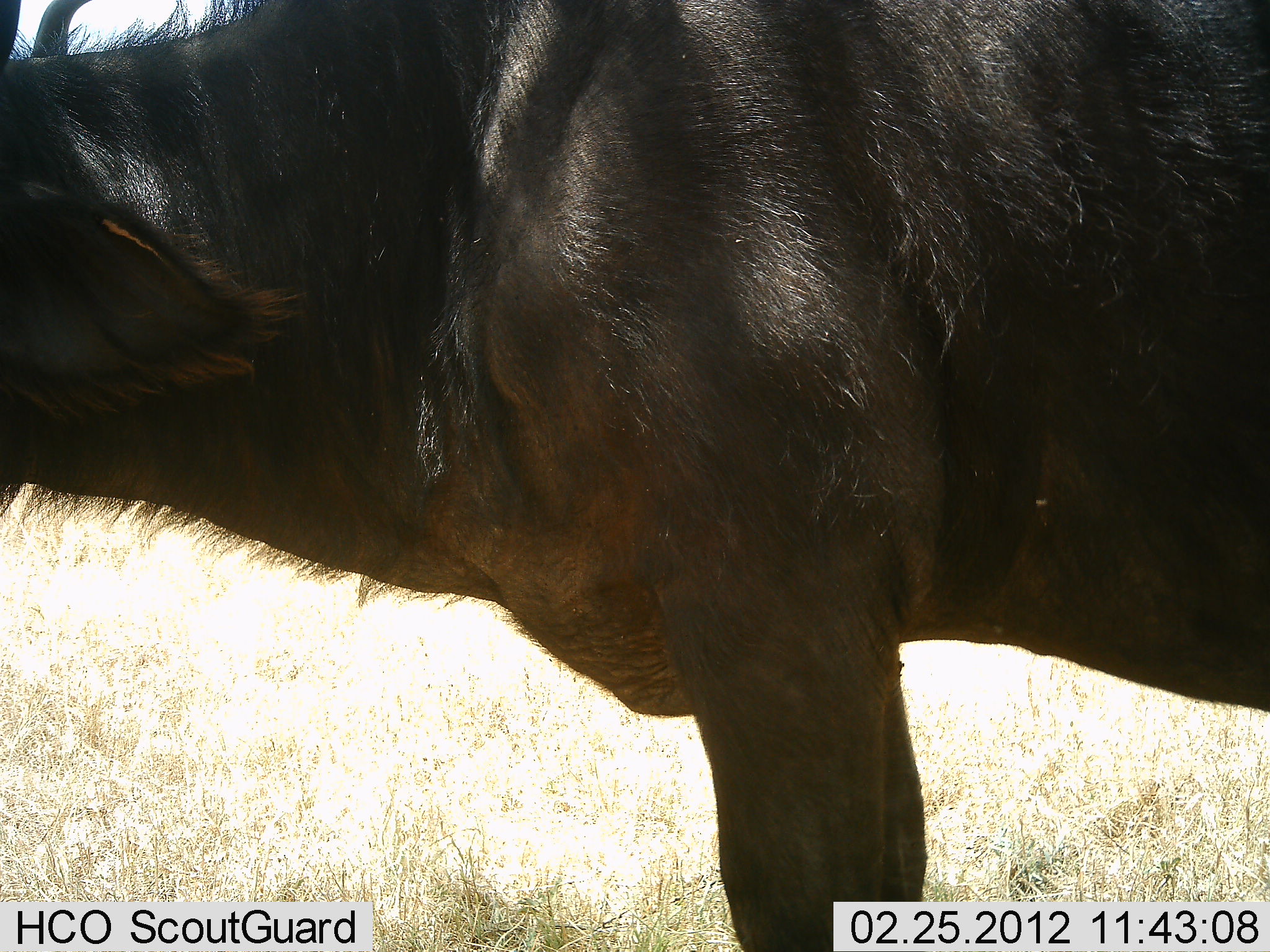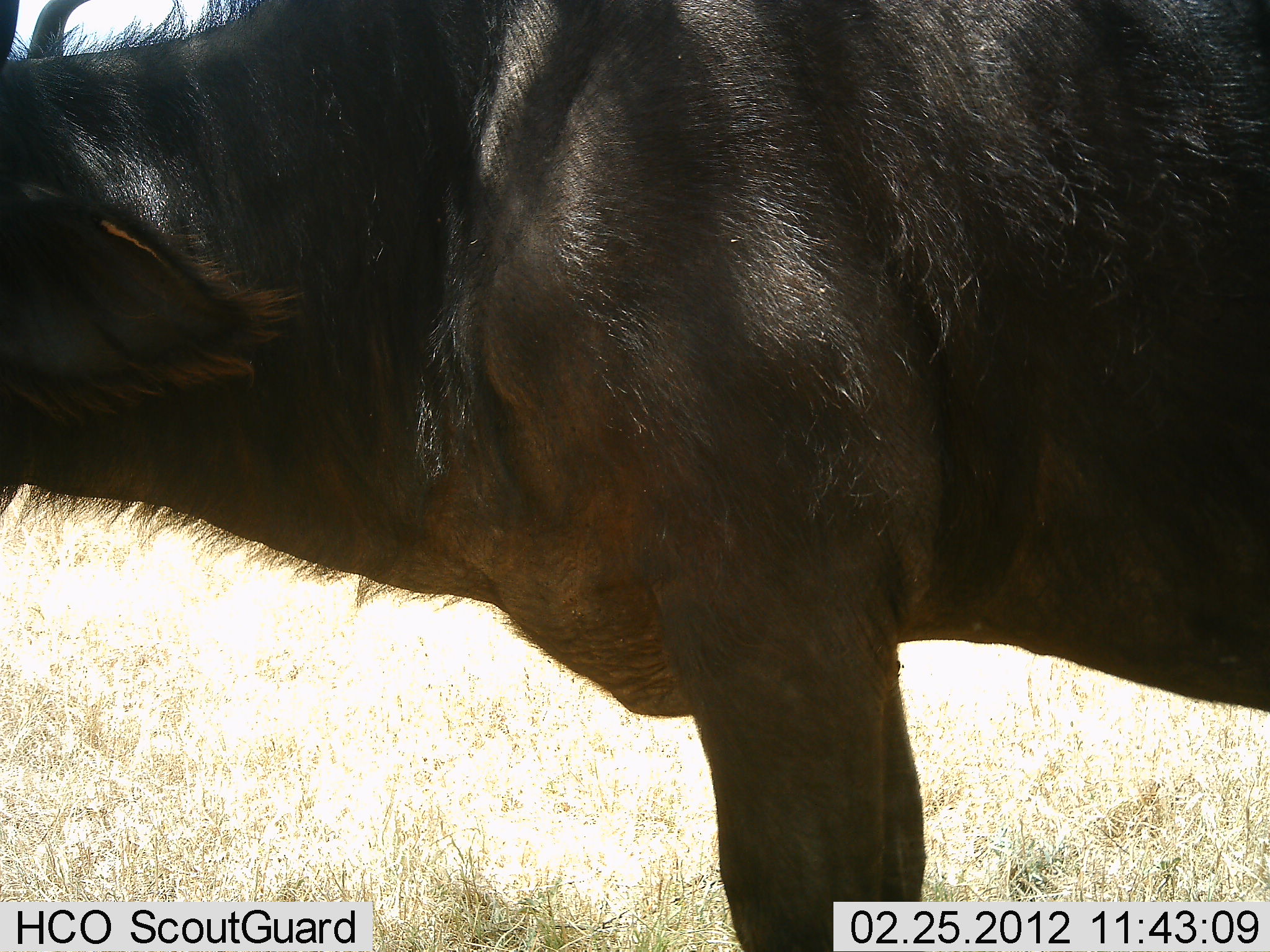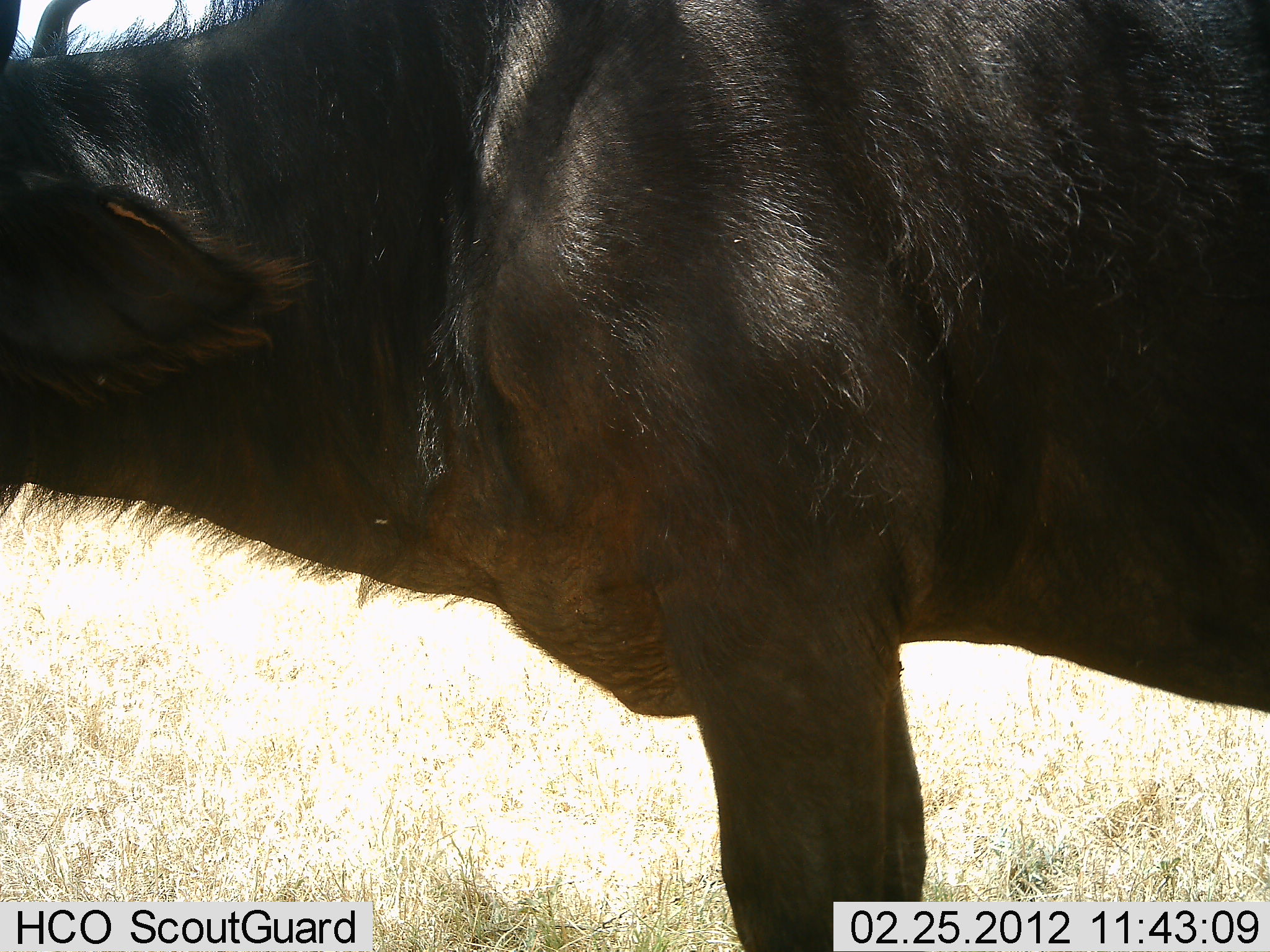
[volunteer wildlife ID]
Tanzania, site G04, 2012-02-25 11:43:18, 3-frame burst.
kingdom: Animalia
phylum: Chordata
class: Mammalia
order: Artiodactyla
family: Bovidae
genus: Connochaetes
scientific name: Connochaetes taurinus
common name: blue wildebeest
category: wildebeest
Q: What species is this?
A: Wildebeest (blue wildebeest) (Connochaetes taurinus).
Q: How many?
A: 1.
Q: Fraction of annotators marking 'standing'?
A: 92%.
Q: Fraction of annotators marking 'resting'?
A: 0%.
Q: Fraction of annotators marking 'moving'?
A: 0%.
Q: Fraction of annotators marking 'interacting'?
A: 0%.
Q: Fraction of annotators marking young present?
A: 0%.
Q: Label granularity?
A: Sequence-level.